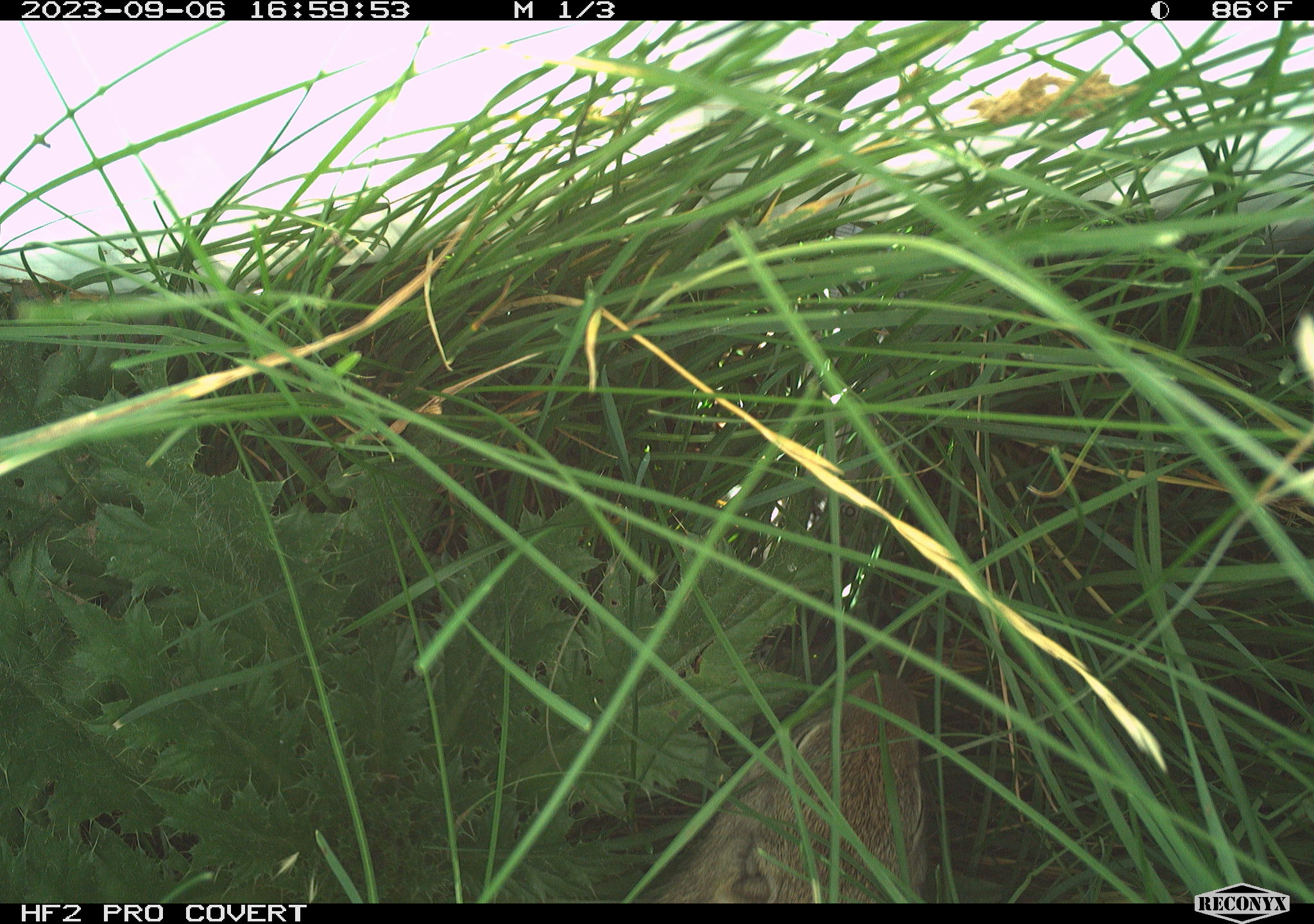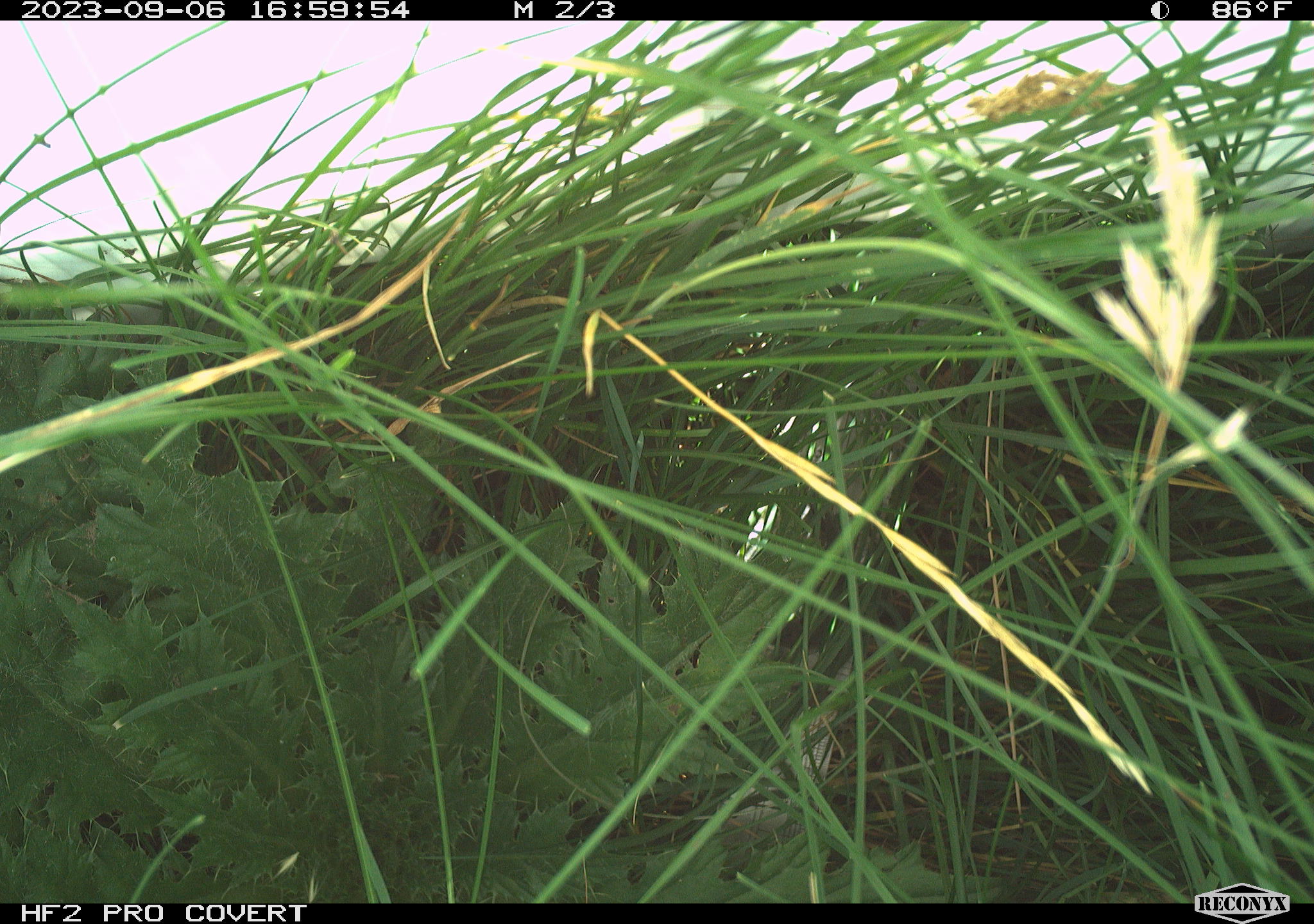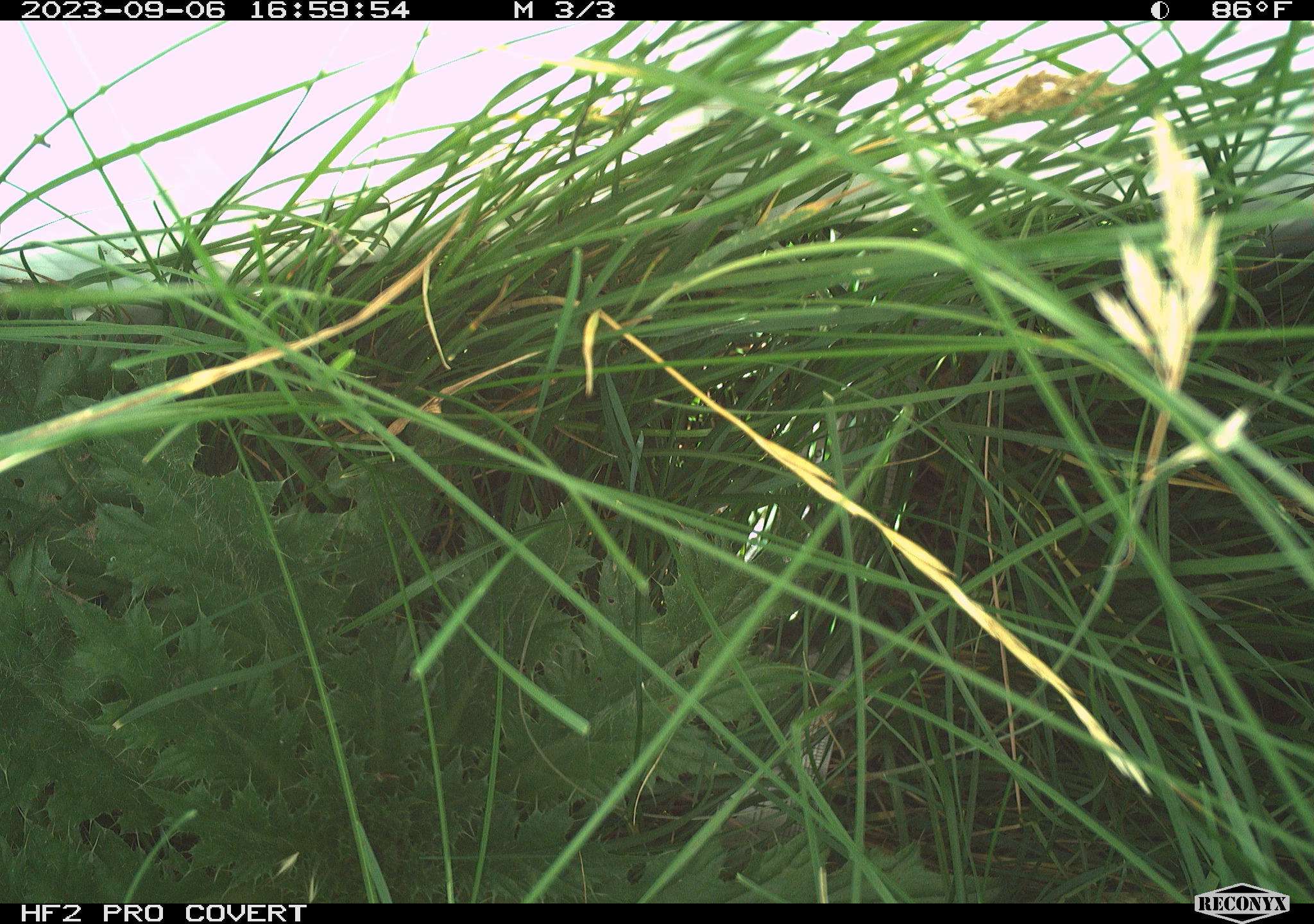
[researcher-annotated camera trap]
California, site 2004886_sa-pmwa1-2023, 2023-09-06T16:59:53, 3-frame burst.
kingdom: Animalia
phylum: Chordata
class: Mammalia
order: Rodentia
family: Sciuridae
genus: Urocitellus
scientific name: Urocitellus beldingi beldingi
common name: belding's ground squirrel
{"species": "belding's ground squirrel (Urocitellus beldingi beldingi)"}